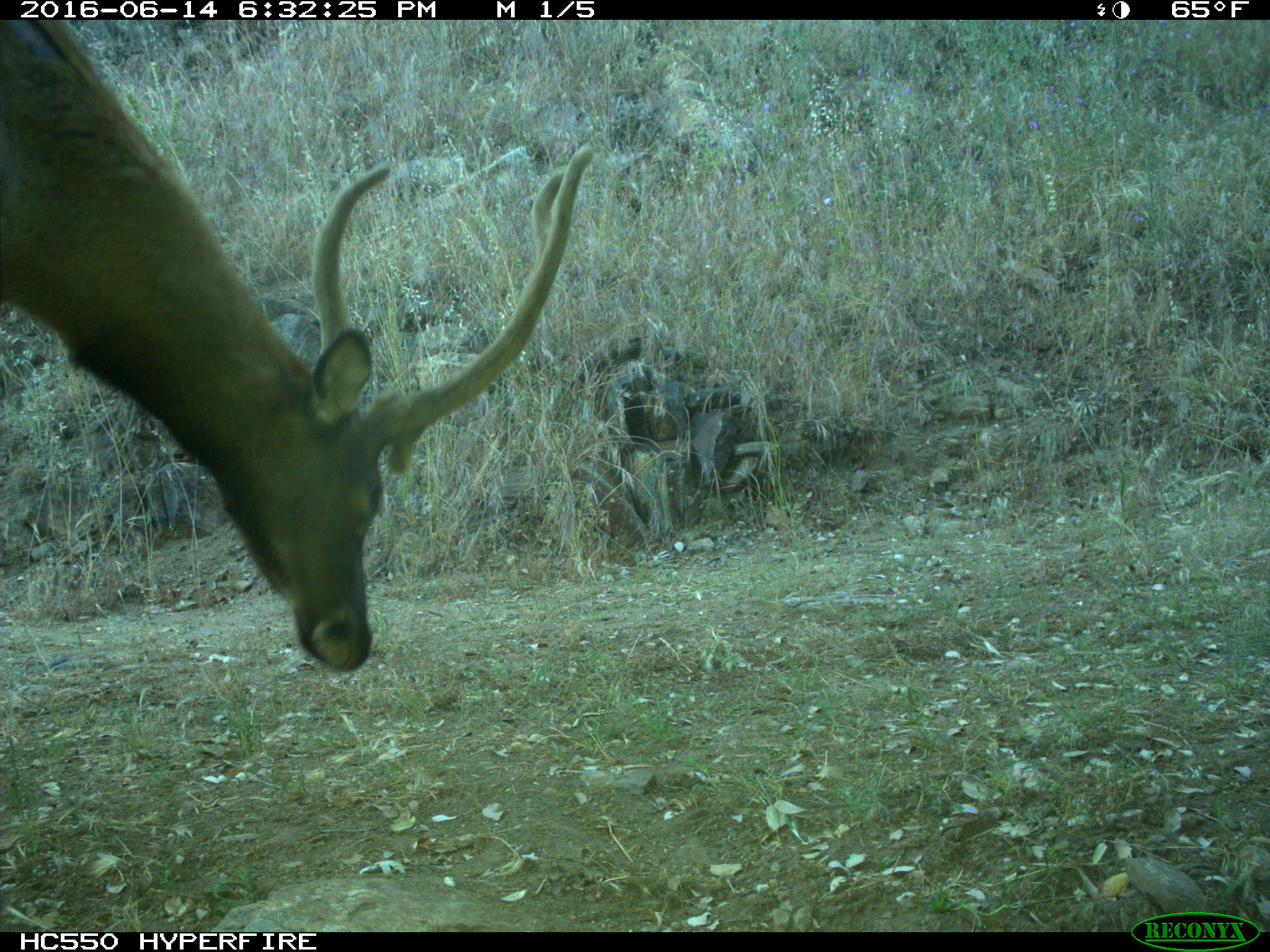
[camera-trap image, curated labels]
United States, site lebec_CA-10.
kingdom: Animalia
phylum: Chordata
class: Mammalia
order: Artiodactyla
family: Cervidae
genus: Cervus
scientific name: Cervus canadensis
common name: elk